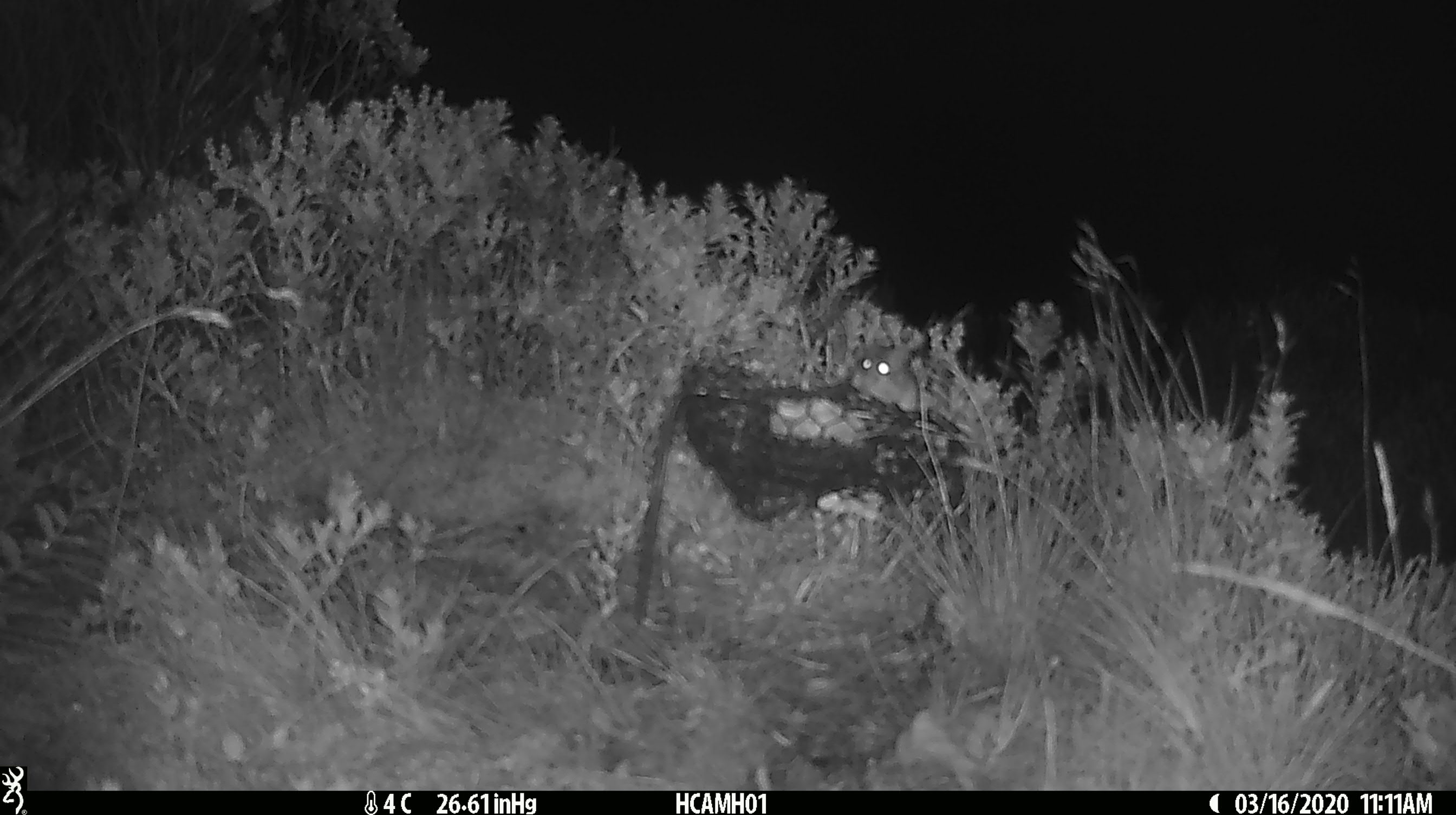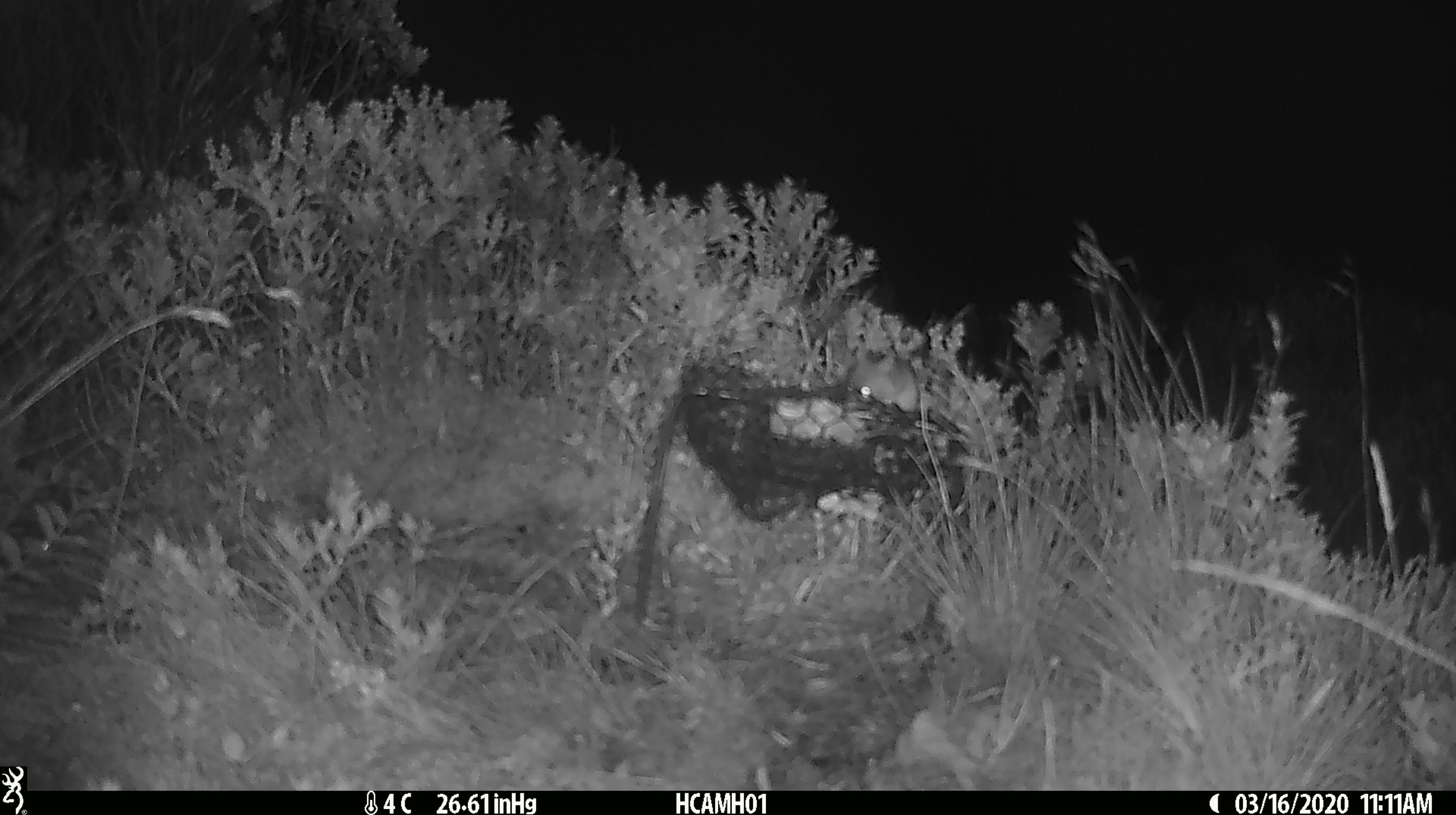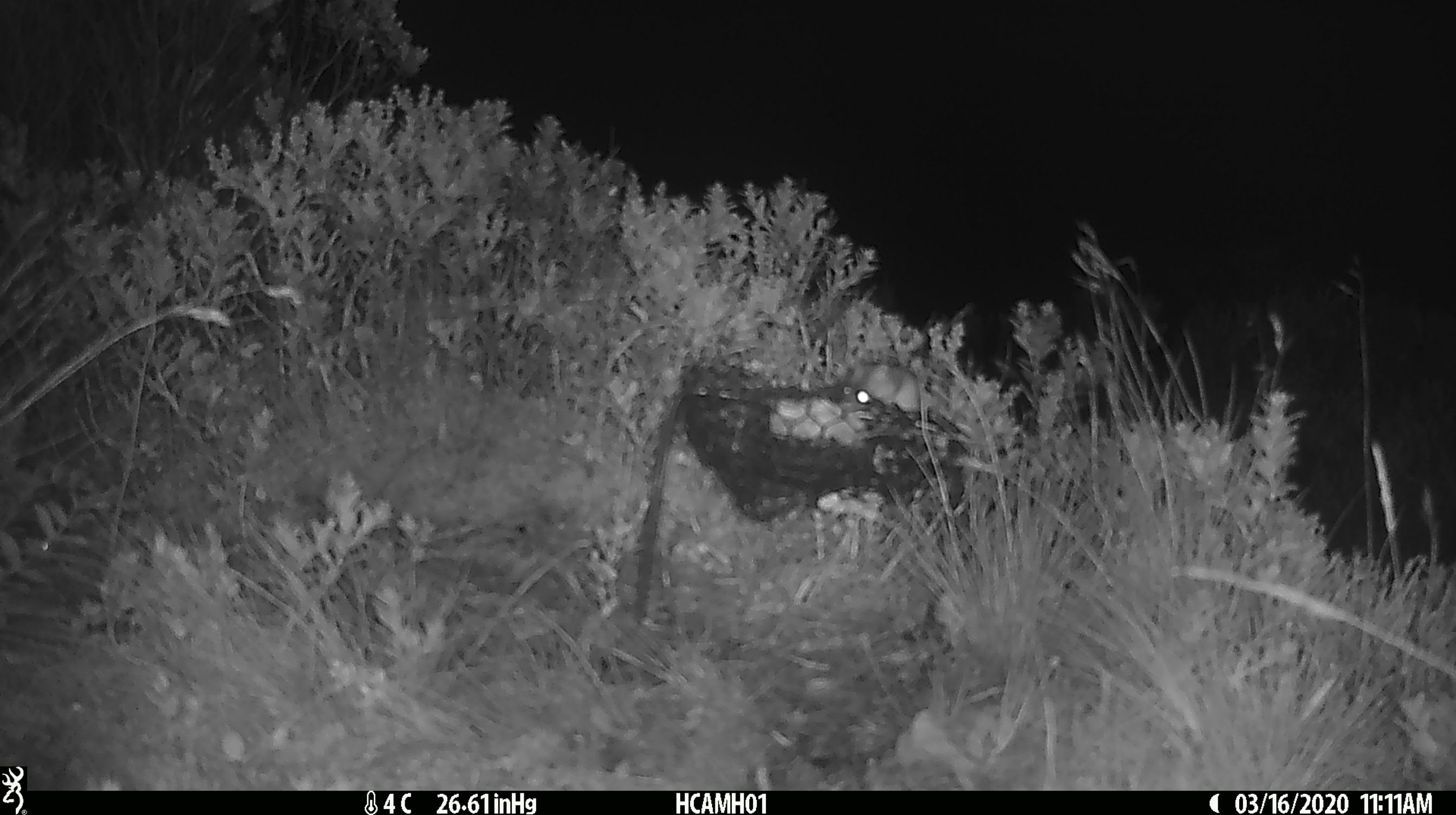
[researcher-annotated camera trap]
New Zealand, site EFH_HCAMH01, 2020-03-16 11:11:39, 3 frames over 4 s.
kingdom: Animalia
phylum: Chordata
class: Mammalia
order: Rodentia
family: Muridae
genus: Mus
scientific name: Mus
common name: mouse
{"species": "mouse (Mus)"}